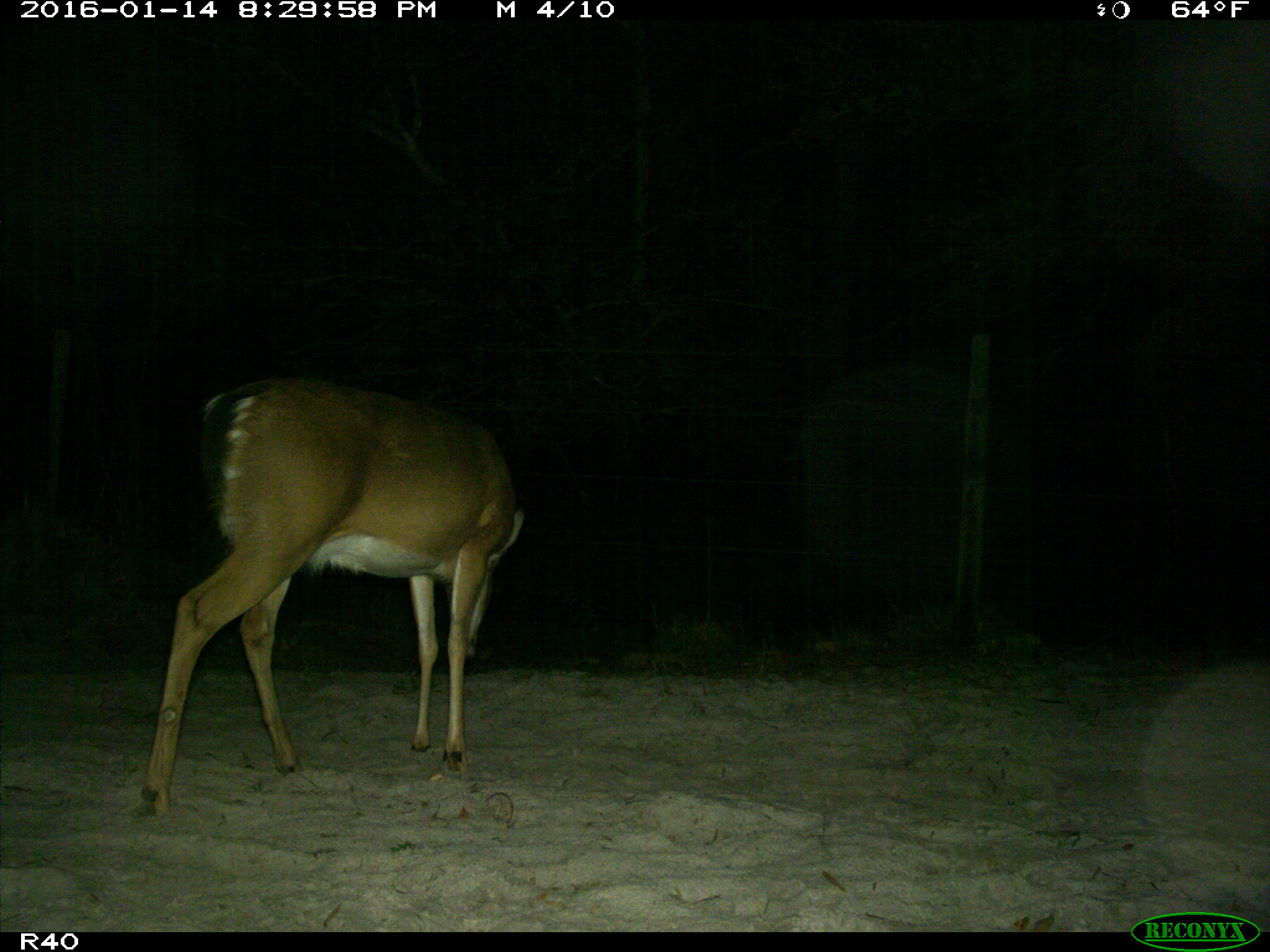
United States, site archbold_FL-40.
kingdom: Animalia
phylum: Chordata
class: Mammalia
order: Artiodactyla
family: Cervidae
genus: Odocoileus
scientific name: Odocoileus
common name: deer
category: unidentified deer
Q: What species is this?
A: Unidentified deer (deer) (Odocoileus).